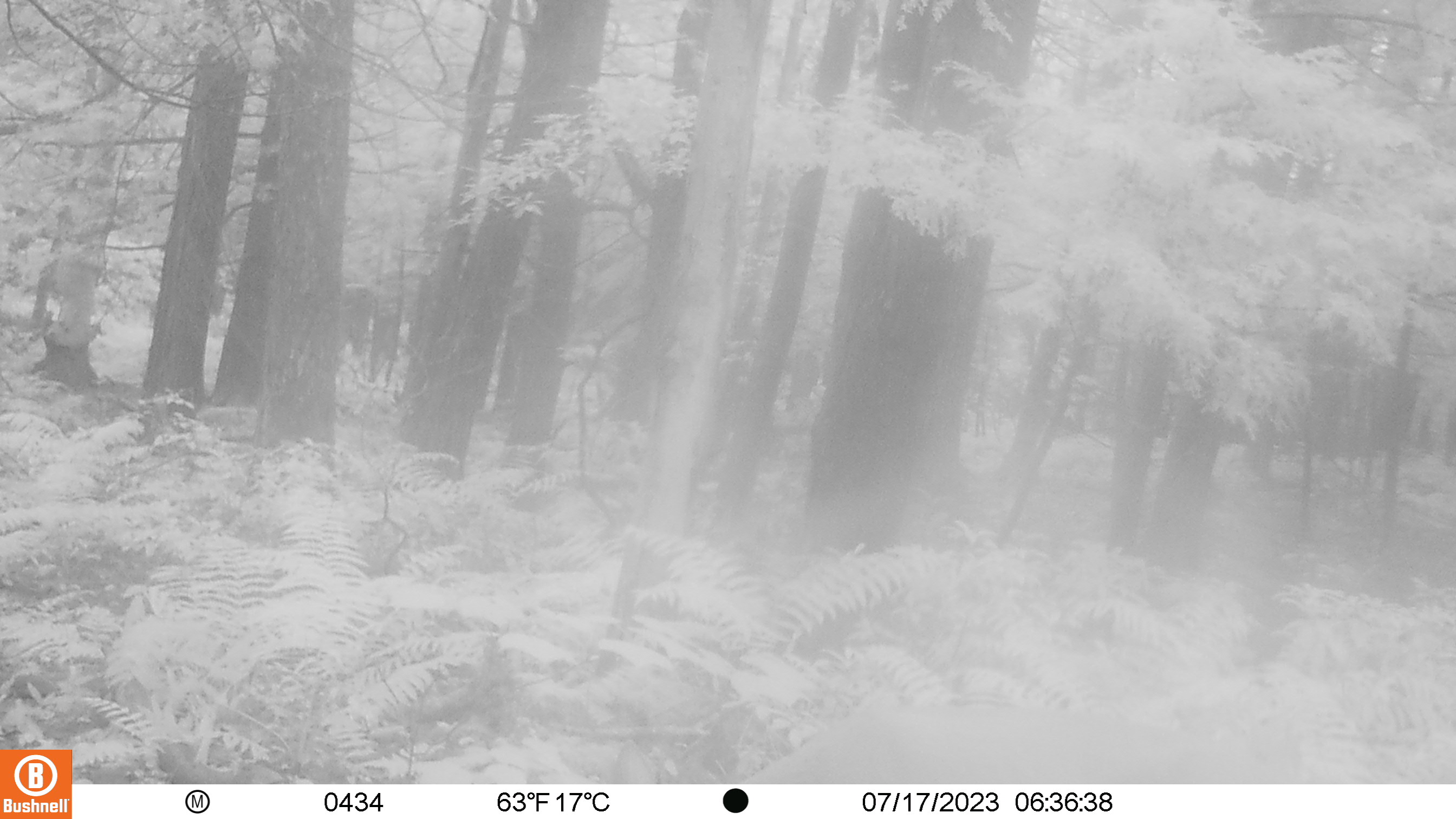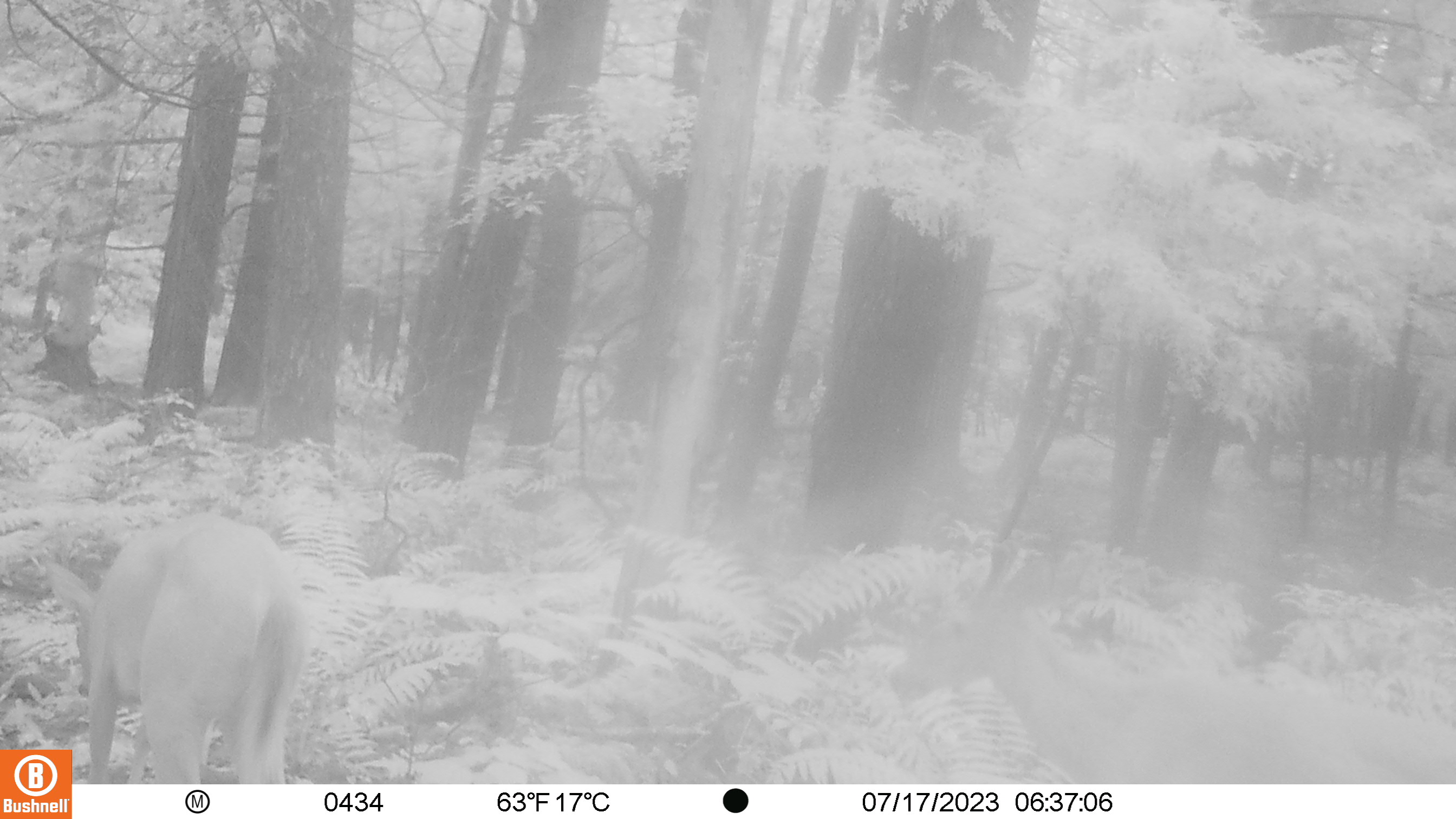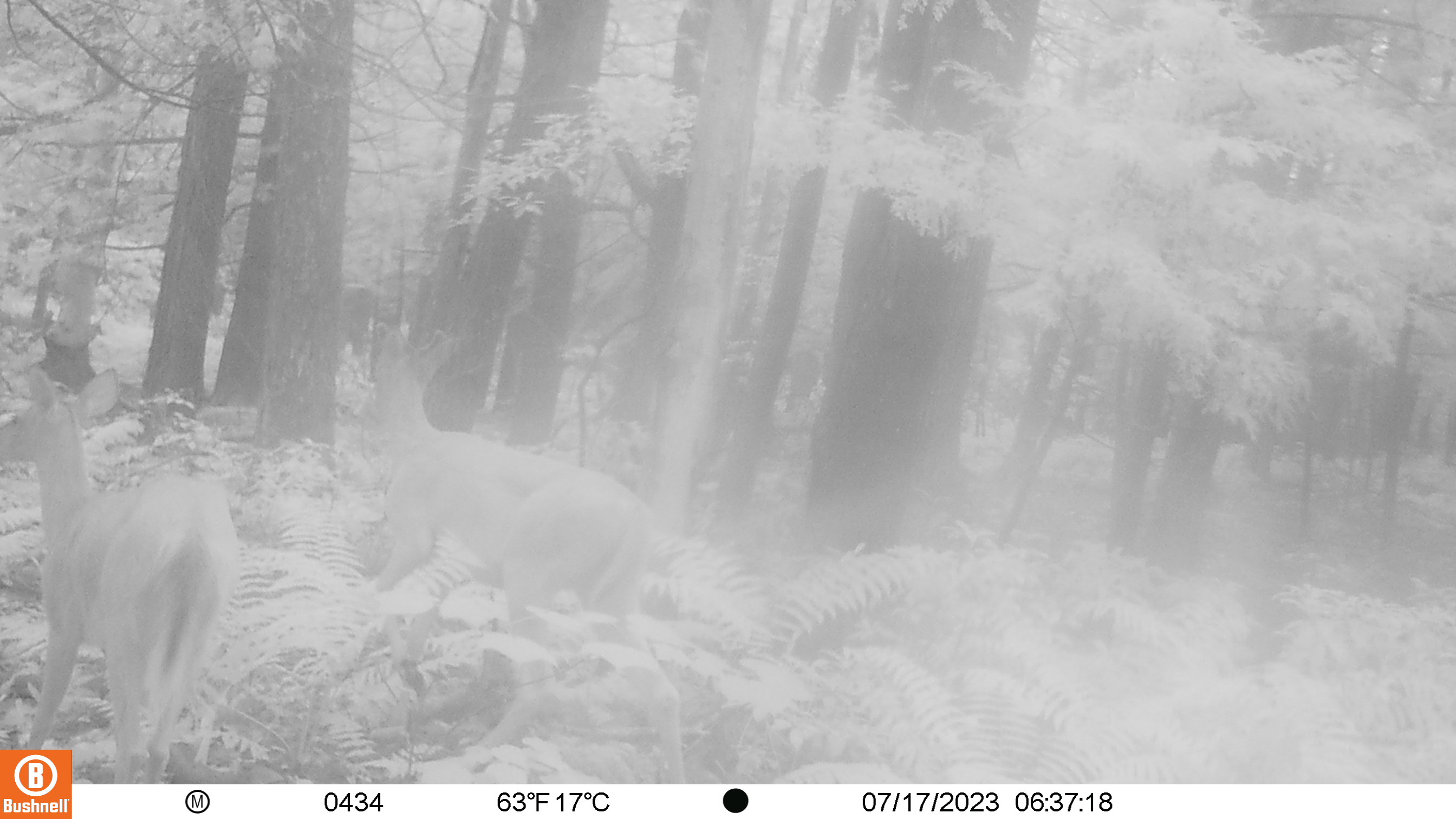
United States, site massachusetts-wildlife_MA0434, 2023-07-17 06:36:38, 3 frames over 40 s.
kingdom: Animalia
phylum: Chordata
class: Mammalia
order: Artiodactyla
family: Cervidae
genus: Odocoileus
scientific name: Odocoileus virginianus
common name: white-tailed deer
White-tailed deer (Odocoileus virginianus).